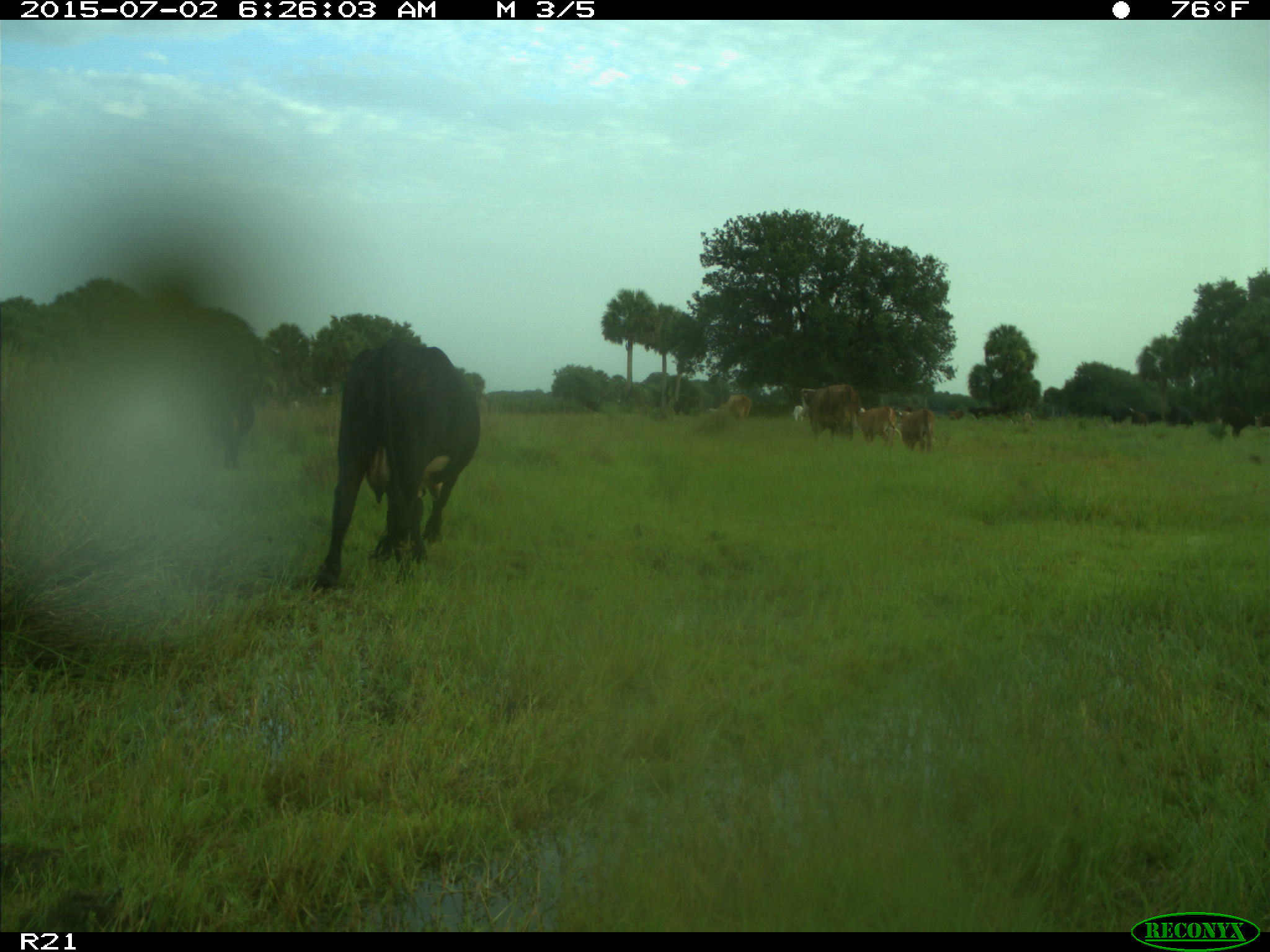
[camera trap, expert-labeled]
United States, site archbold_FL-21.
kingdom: Animalia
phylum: Chordata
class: Mammalia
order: Artiodactyla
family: Bovidae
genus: Bos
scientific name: Bos taurus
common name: domestic cow